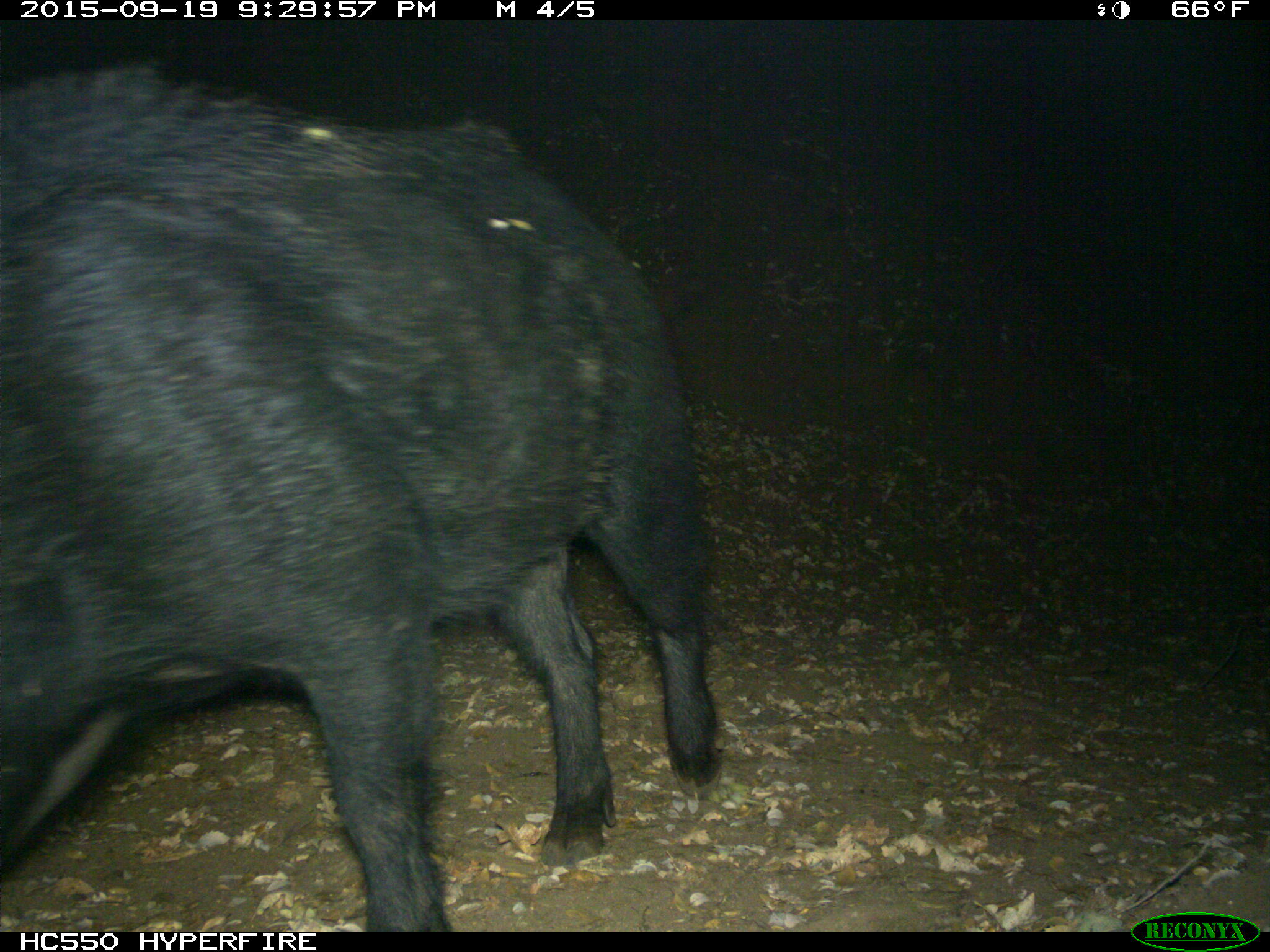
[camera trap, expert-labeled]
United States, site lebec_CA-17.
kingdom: Animalia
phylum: Chordata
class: Mammalia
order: Artiodactyla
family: Suidae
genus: Sus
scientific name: Sus scrofa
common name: wild boar